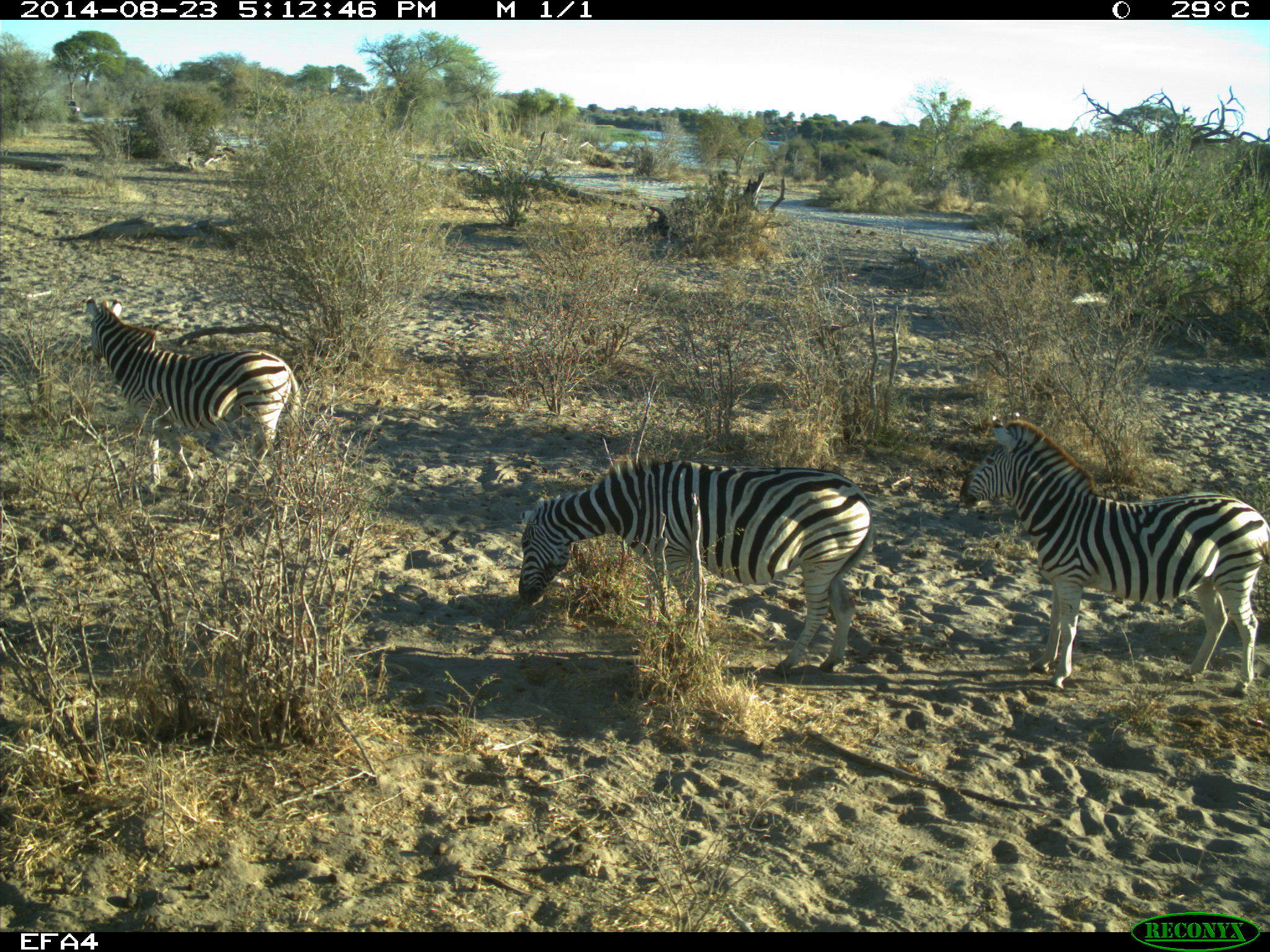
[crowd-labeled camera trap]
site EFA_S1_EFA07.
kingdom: Animalia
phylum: Chordata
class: Mammalia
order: Perissodactyla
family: Equidae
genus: Equus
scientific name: Equus quagga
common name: plains zebra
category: zebraplains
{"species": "zebraplains (plains zebra) (Equus quagga)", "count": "3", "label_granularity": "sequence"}